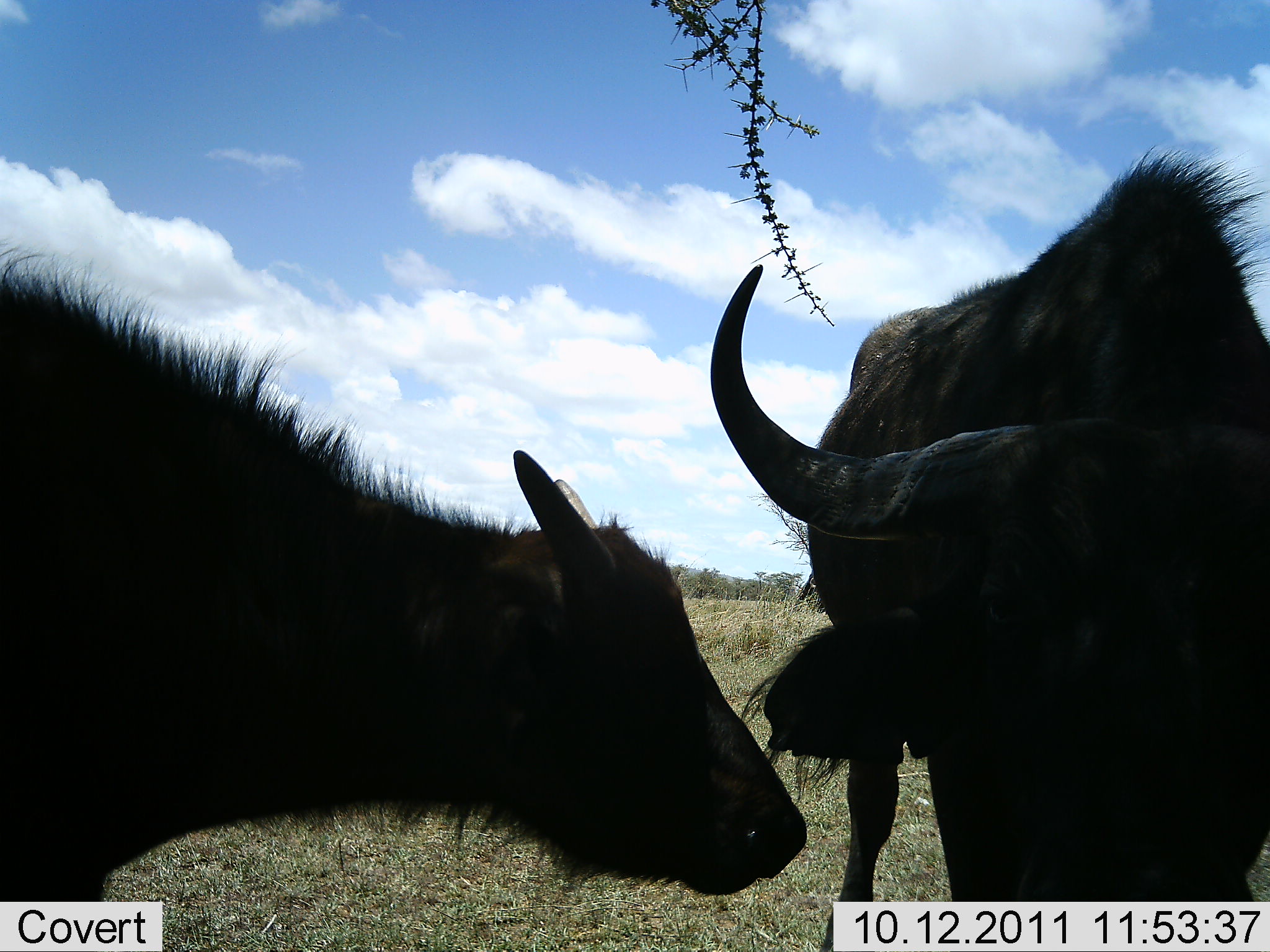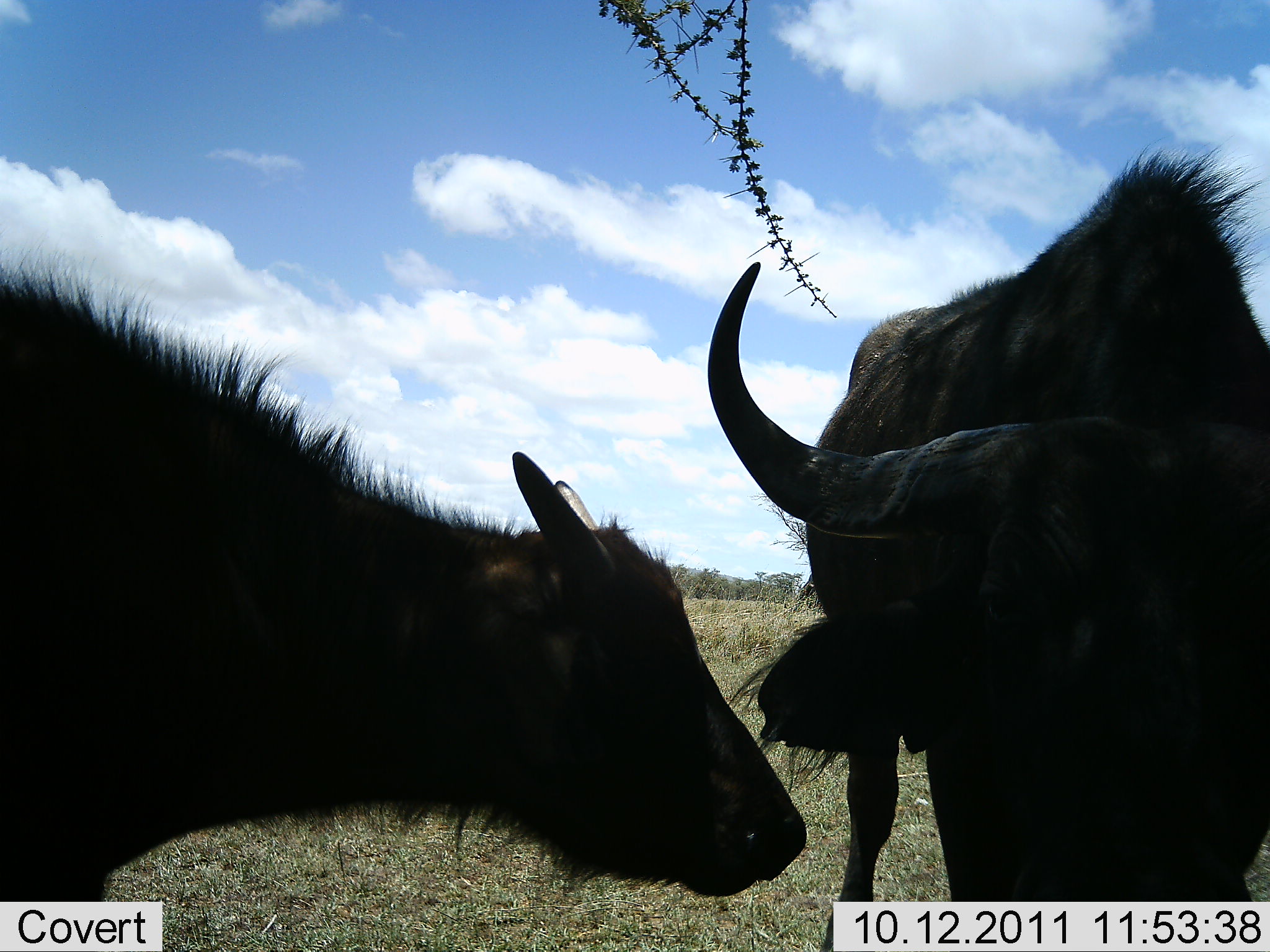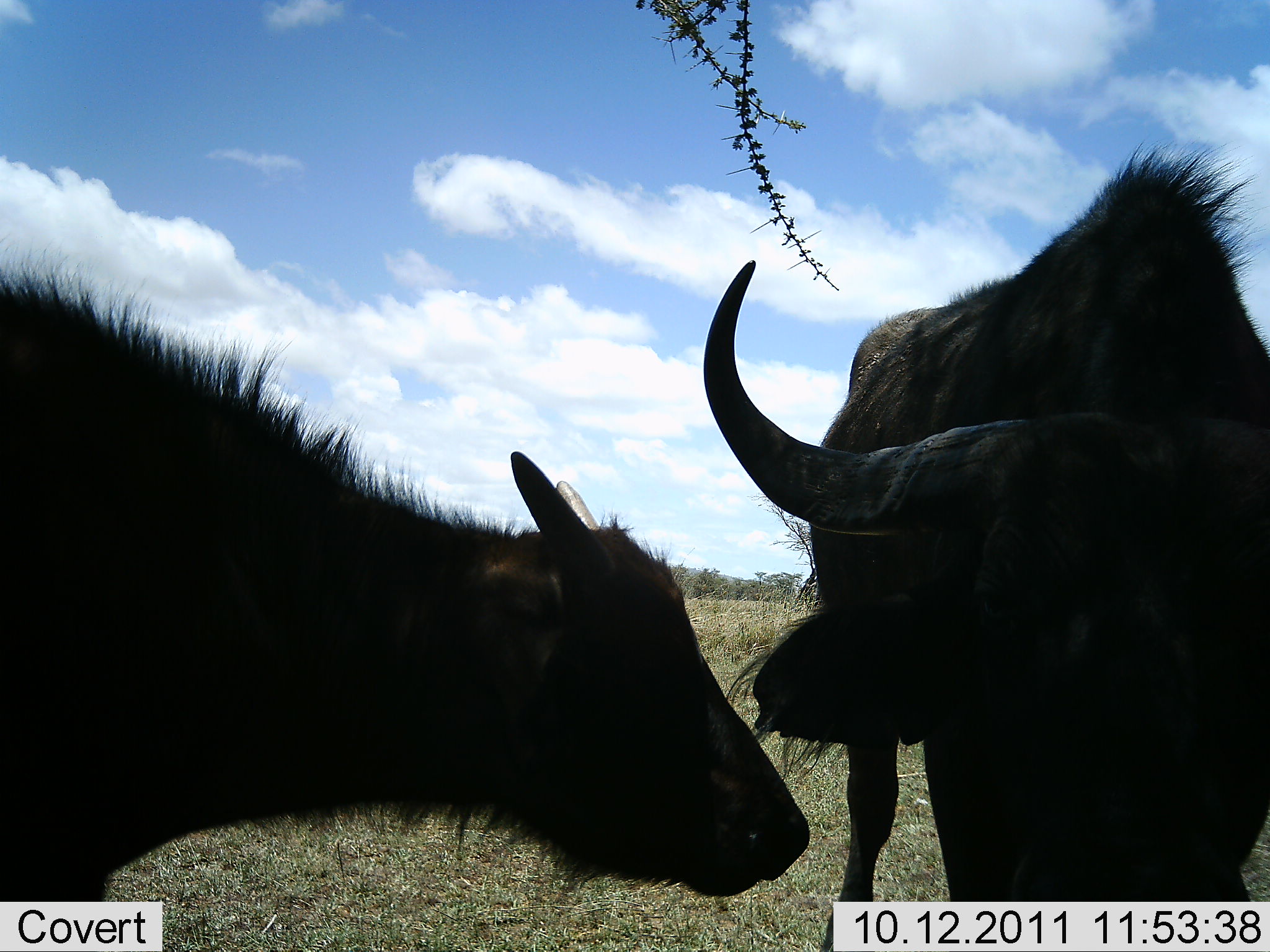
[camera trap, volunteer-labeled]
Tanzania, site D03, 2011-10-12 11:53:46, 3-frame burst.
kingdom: Animalia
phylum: Chordata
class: Mammalia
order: Artiodactyla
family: Bovidae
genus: Connochaetes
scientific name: Connochaetes taurinus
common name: blue wildebeest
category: wildebeest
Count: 2.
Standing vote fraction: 64%.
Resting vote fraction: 7%.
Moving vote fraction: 0%.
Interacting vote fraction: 43%.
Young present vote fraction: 64%.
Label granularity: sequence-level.